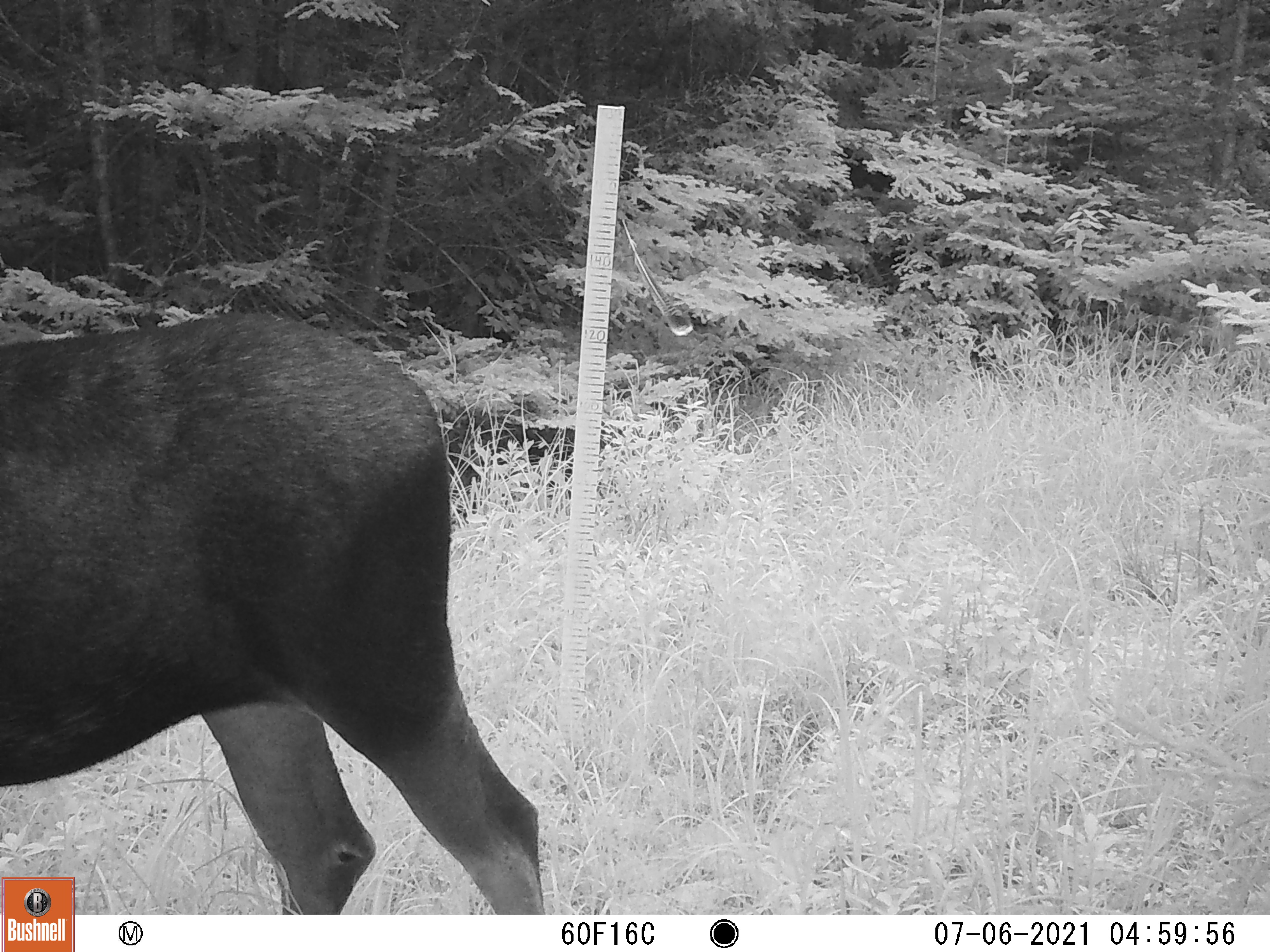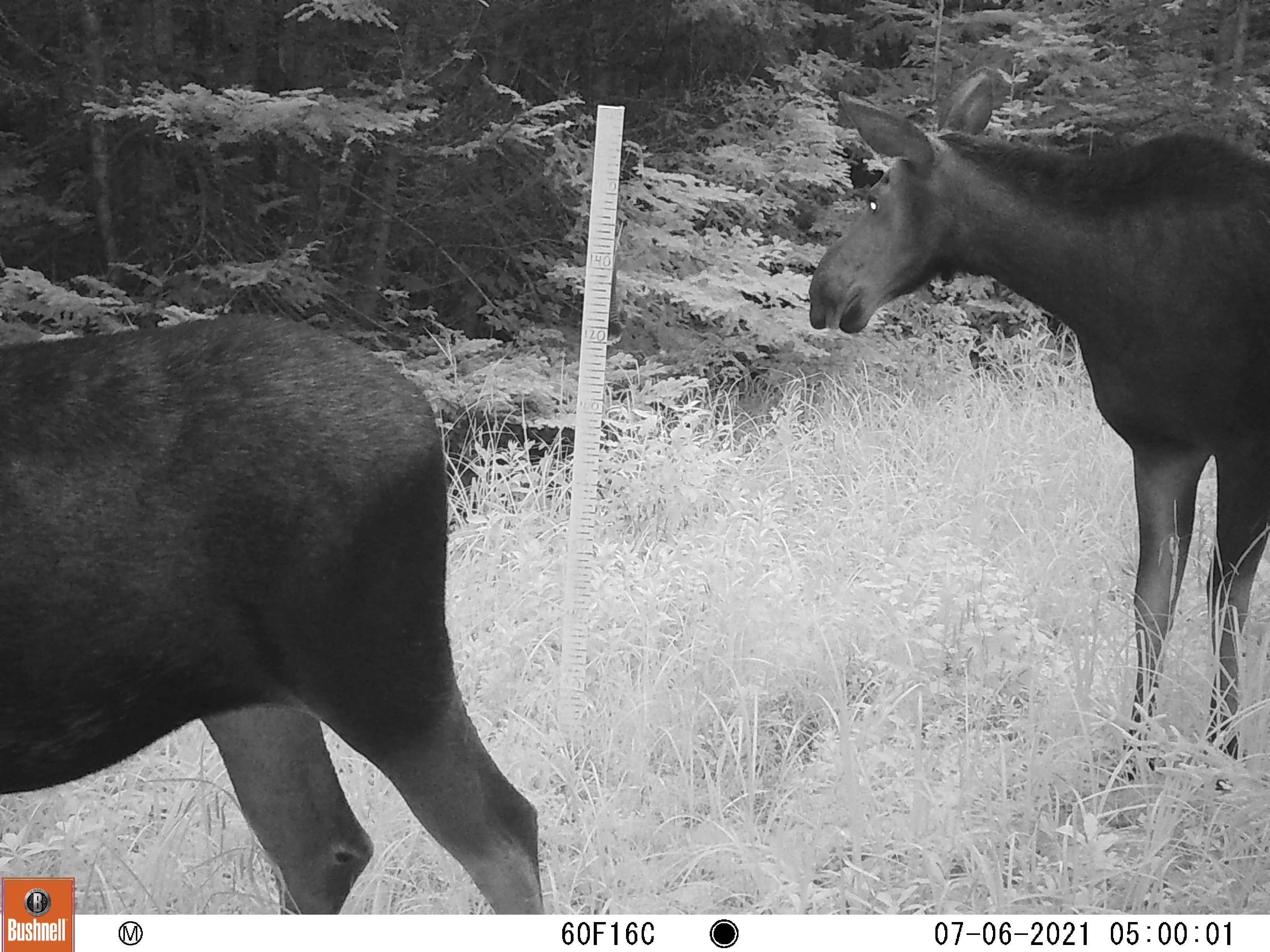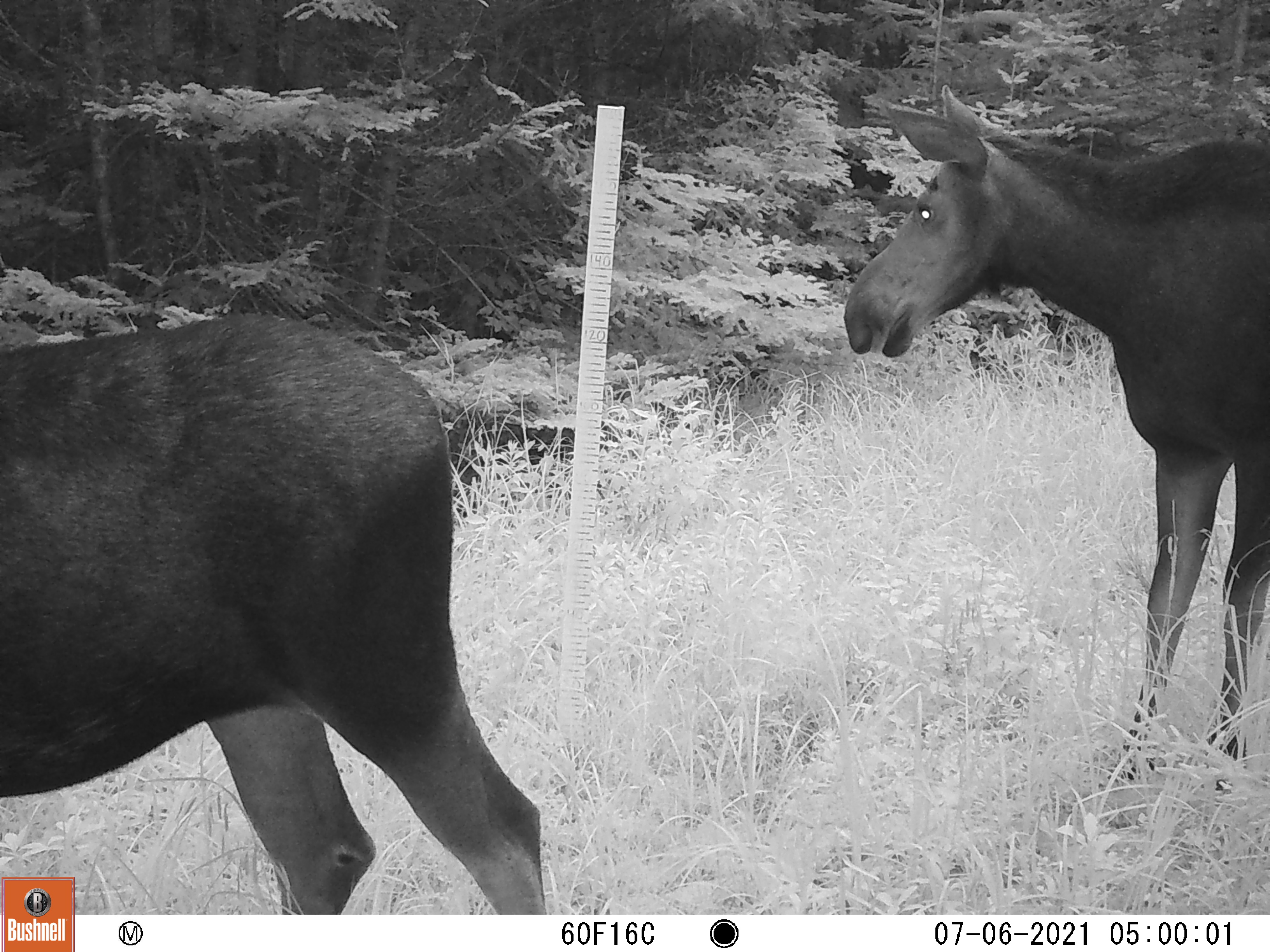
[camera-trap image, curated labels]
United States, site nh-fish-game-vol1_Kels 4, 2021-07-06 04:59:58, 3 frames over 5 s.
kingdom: Animalia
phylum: Chordata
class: Mammalia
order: Artiodactyla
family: Cervidae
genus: Alces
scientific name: Alces alces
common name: moose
Moose (Alces alces).